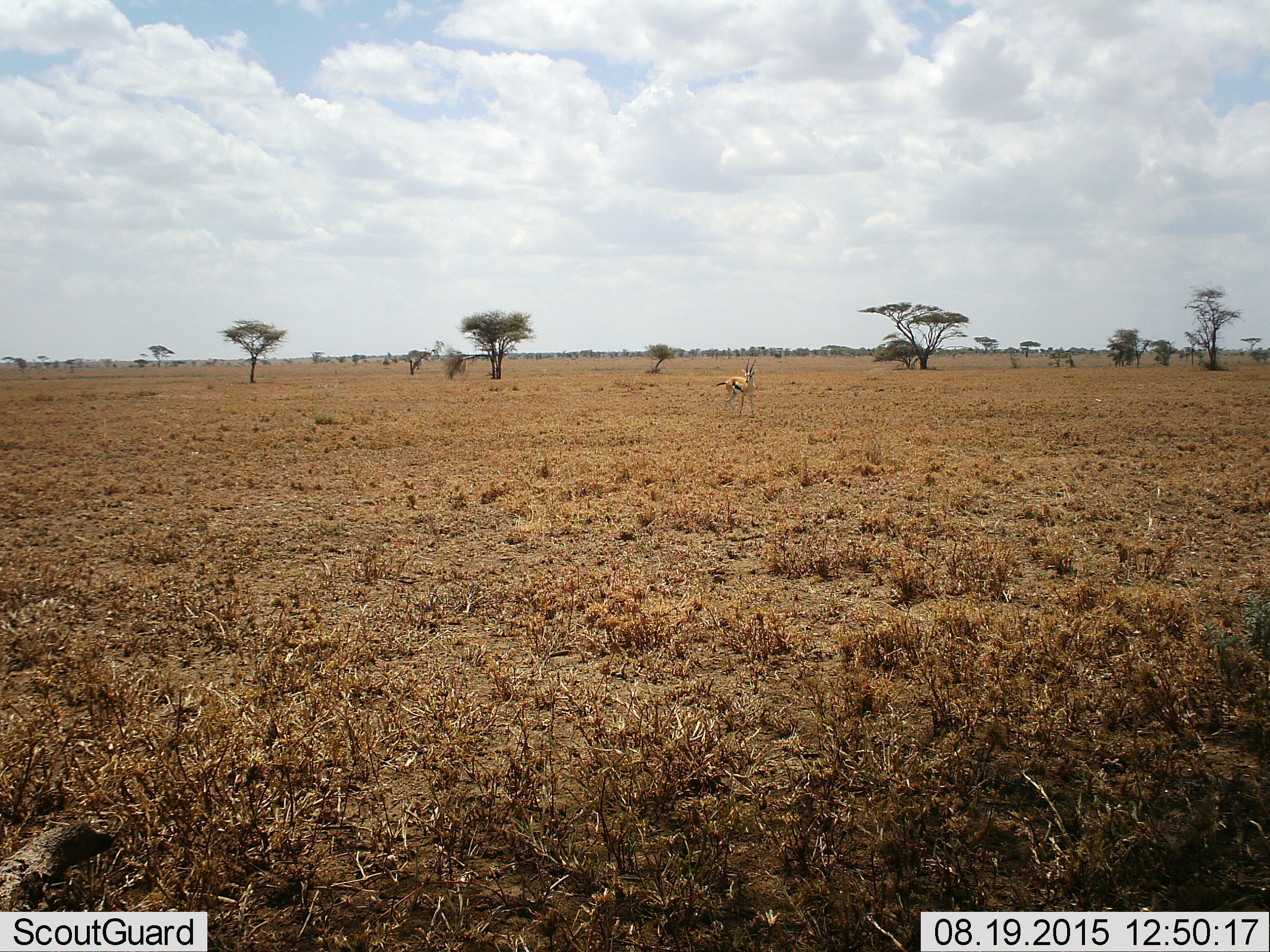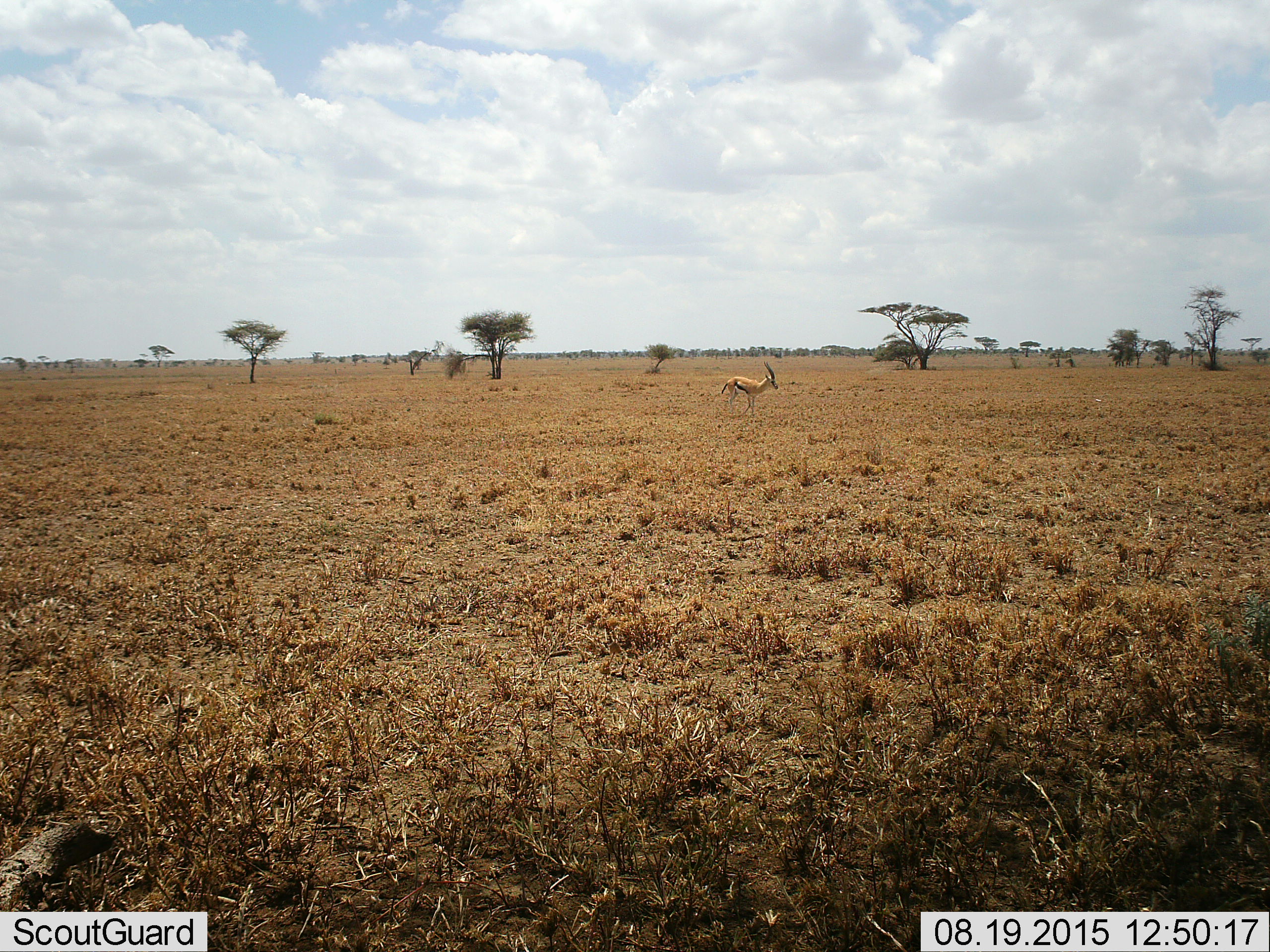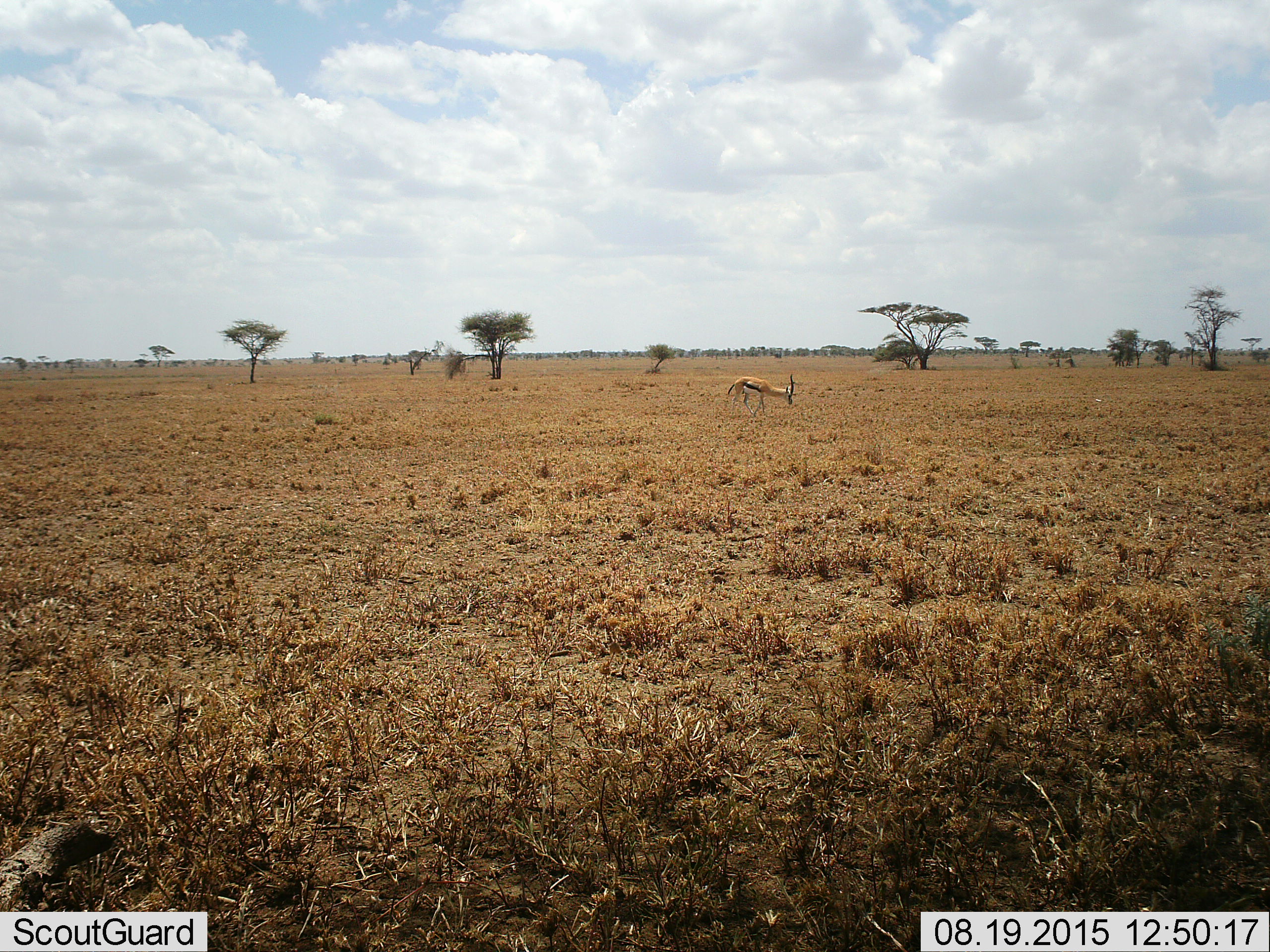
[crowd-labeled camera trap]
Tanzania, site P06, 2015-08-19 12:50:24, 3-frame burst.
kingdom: Animalia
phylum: Chordata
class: Mammalia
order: Artiodactyla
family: Bovidae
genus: Eudorcas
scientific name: Eudorcas thomsonii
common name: thomson's gazelle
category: gazellethomsons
Gazellethomsons (thomson's gazelle) (Eudorcas thomsonii), count 1. Behavior (volunteer vote fractions): standing 62%, resting 0%, moving 50%, interacting 0%. Young present (vote fraction): 0%. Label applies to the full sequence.